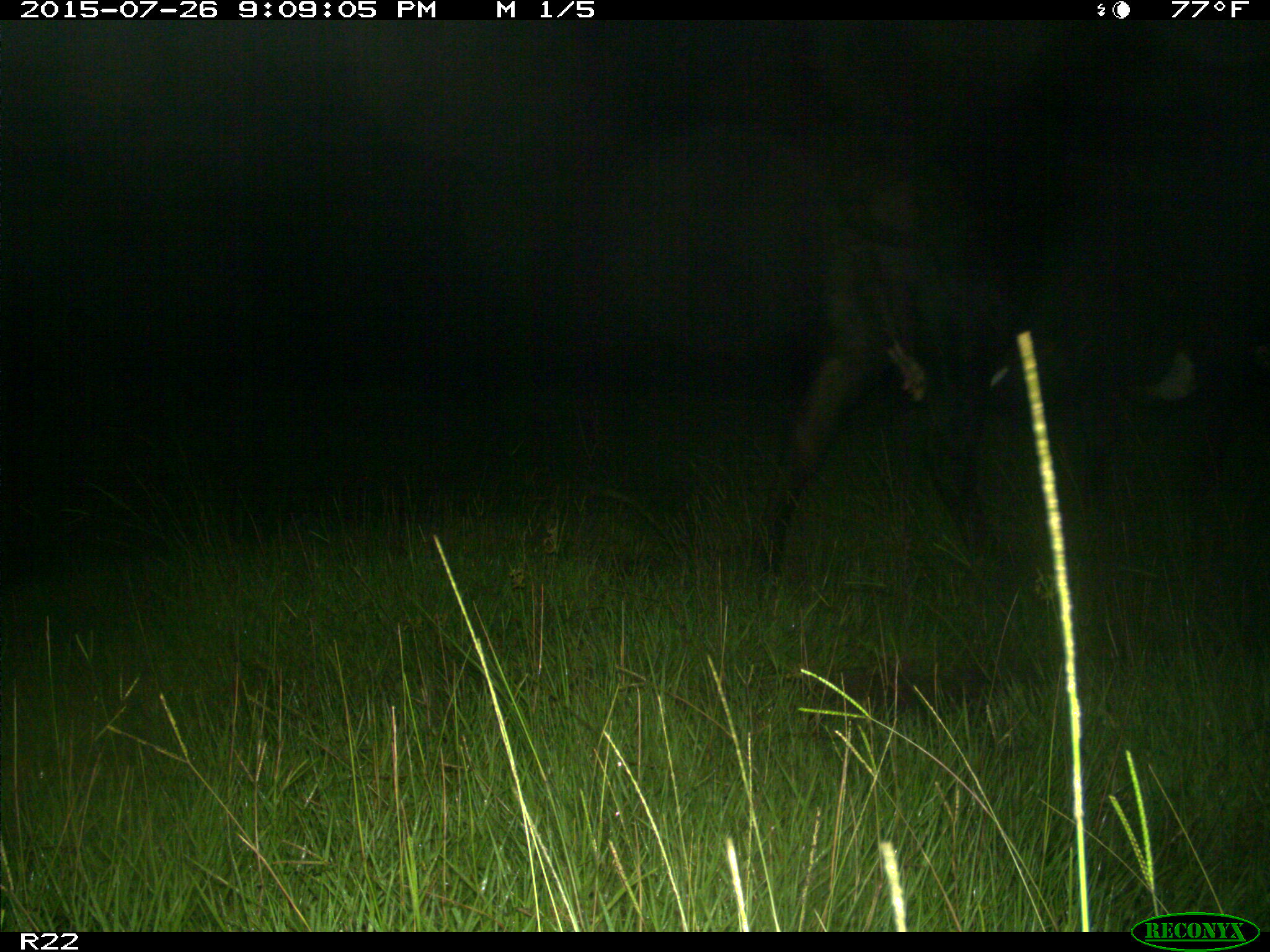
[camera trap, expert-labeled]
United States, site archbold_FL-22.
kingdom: Animalia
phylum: Chordata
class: Mammalia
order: Artiodactyla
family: Bovidae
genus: Bos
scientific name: Bos taurus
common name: domestic cow